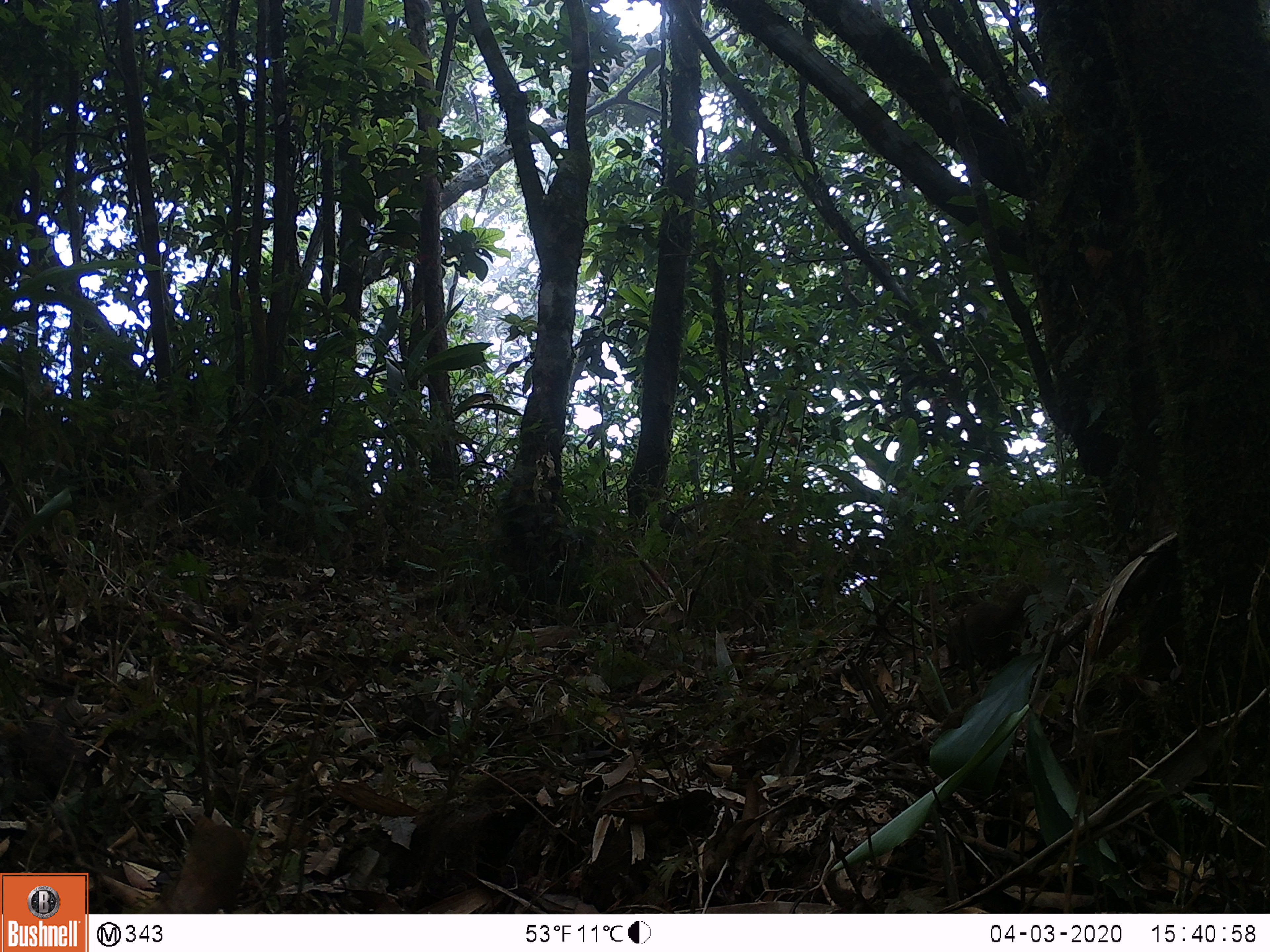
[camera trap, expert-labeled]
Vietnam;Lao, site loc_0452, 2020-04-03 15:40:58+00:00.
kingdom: Animalia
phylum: Chordata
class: Aves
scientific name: Aves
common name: bird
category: unidentified bird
Unidentified bird (bird) (Aves). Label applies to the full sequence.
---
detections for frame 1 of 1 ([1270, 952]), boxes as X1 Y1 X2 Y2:
unidentified bird: 945 584 1042 696